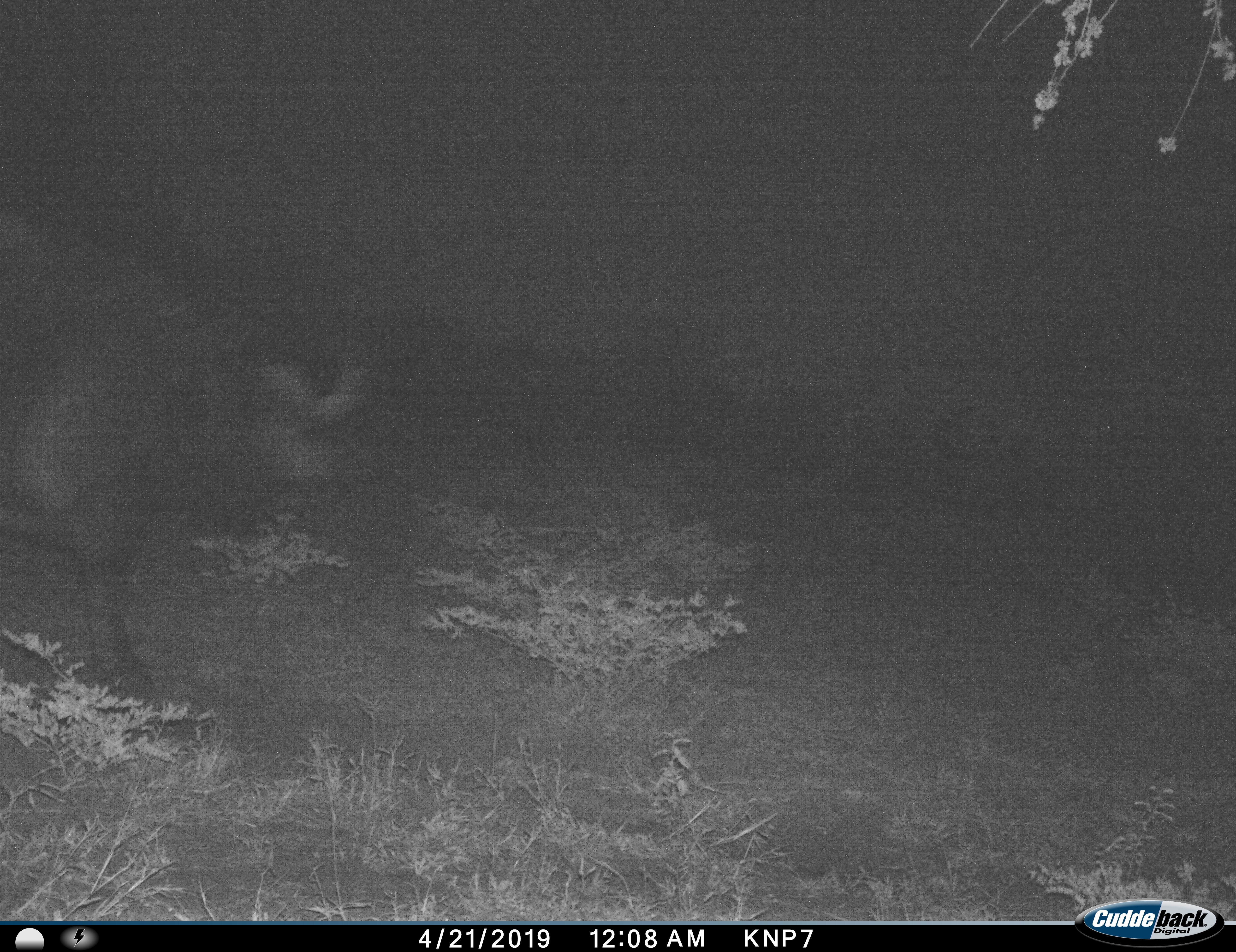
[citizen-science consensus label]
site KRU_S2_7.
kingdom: Animalia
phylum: Chordata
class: Mammalia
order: Artiodactyla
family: Bovidae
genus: Syncerus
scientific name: Syncerus caffer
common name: african buffalo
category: buffalo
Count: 1.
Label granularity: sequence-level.